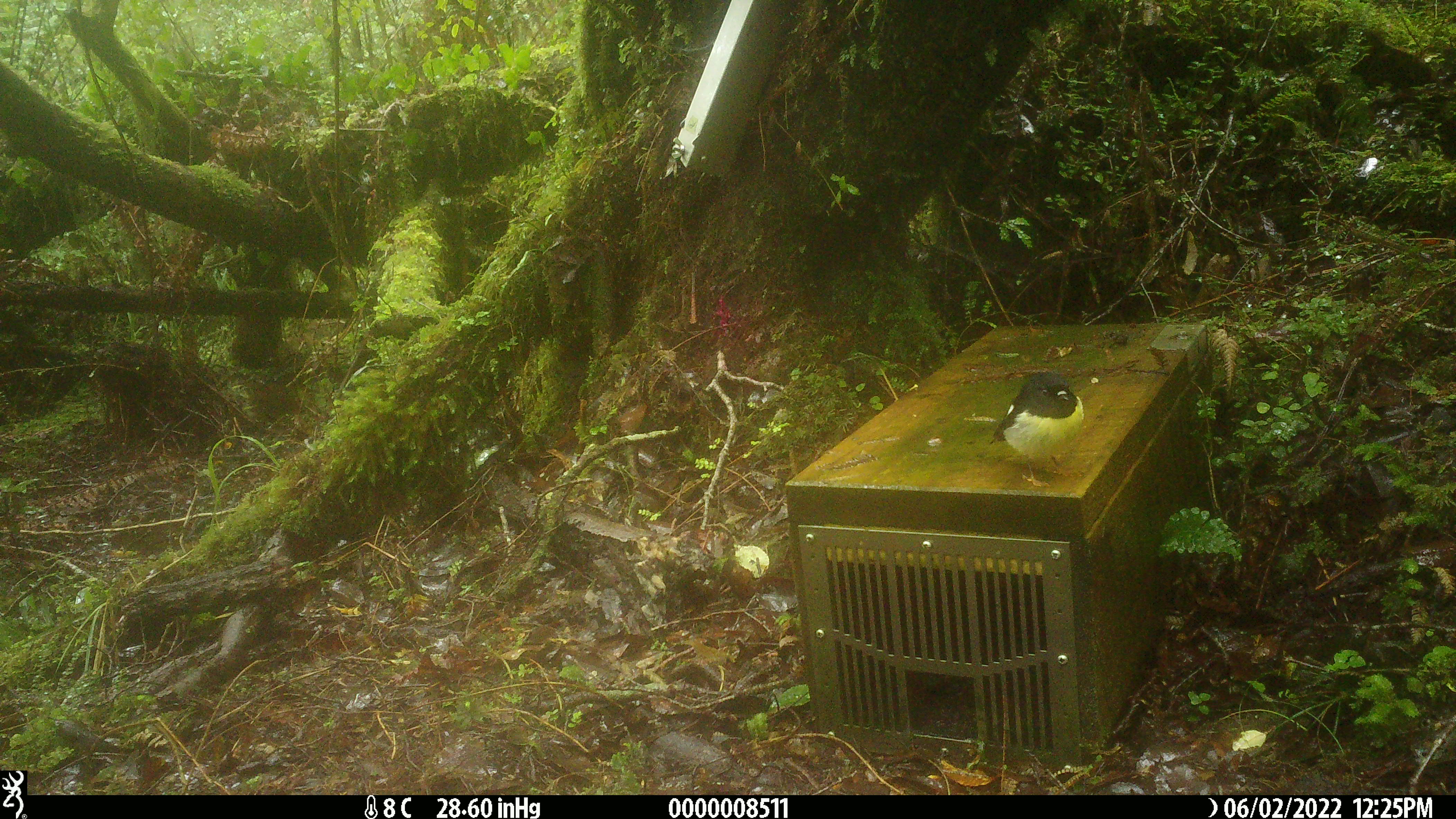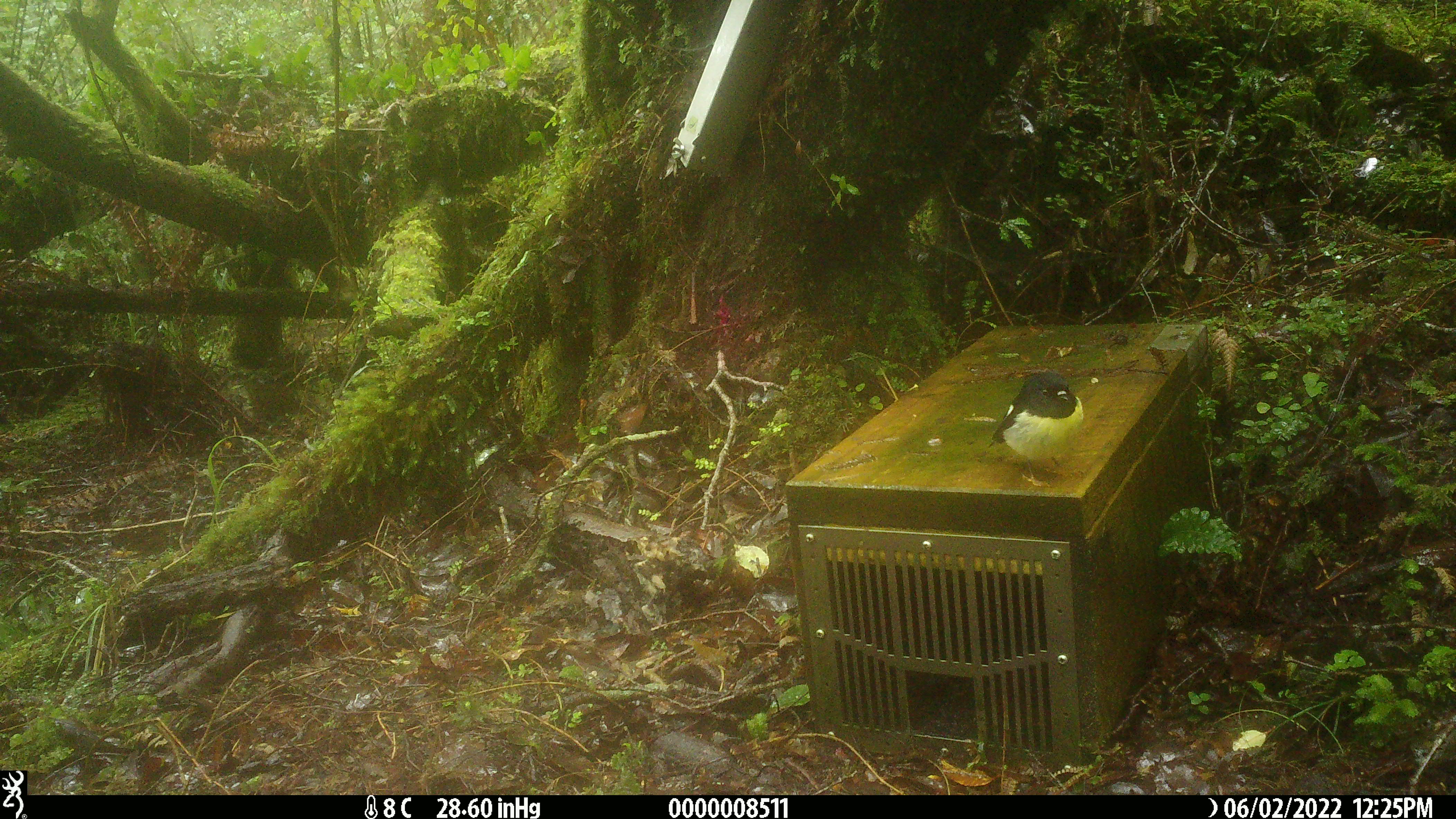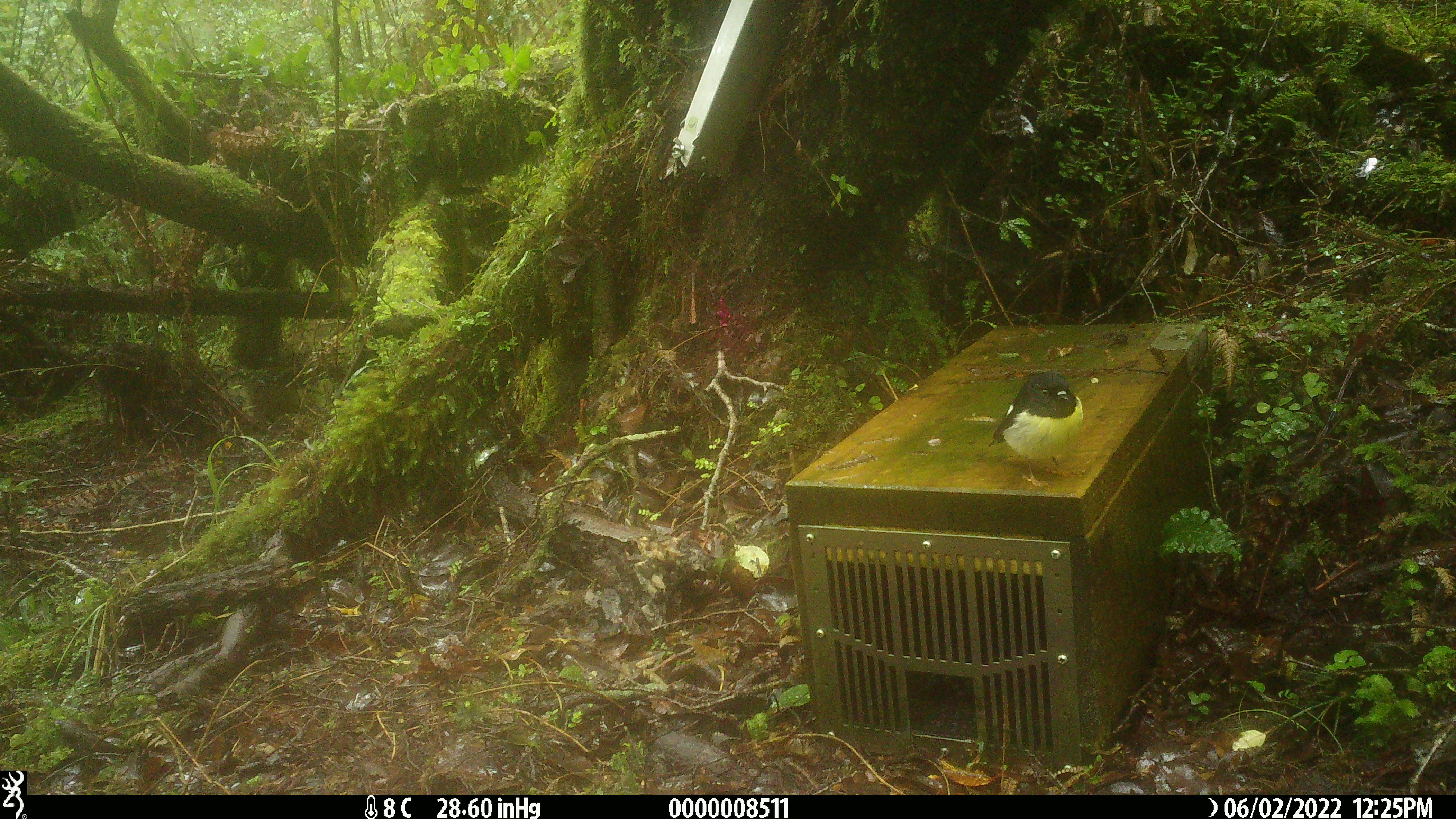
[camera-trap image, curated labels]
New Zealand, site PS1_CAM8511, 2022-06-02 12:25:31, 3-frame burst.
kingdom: Animalia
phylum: Chordata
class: Aves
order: Passeriformes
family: Petroicidae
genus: Petroica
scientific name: Petroica macrocephala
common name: tomtit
Tomtit (Petroica macrocephala).